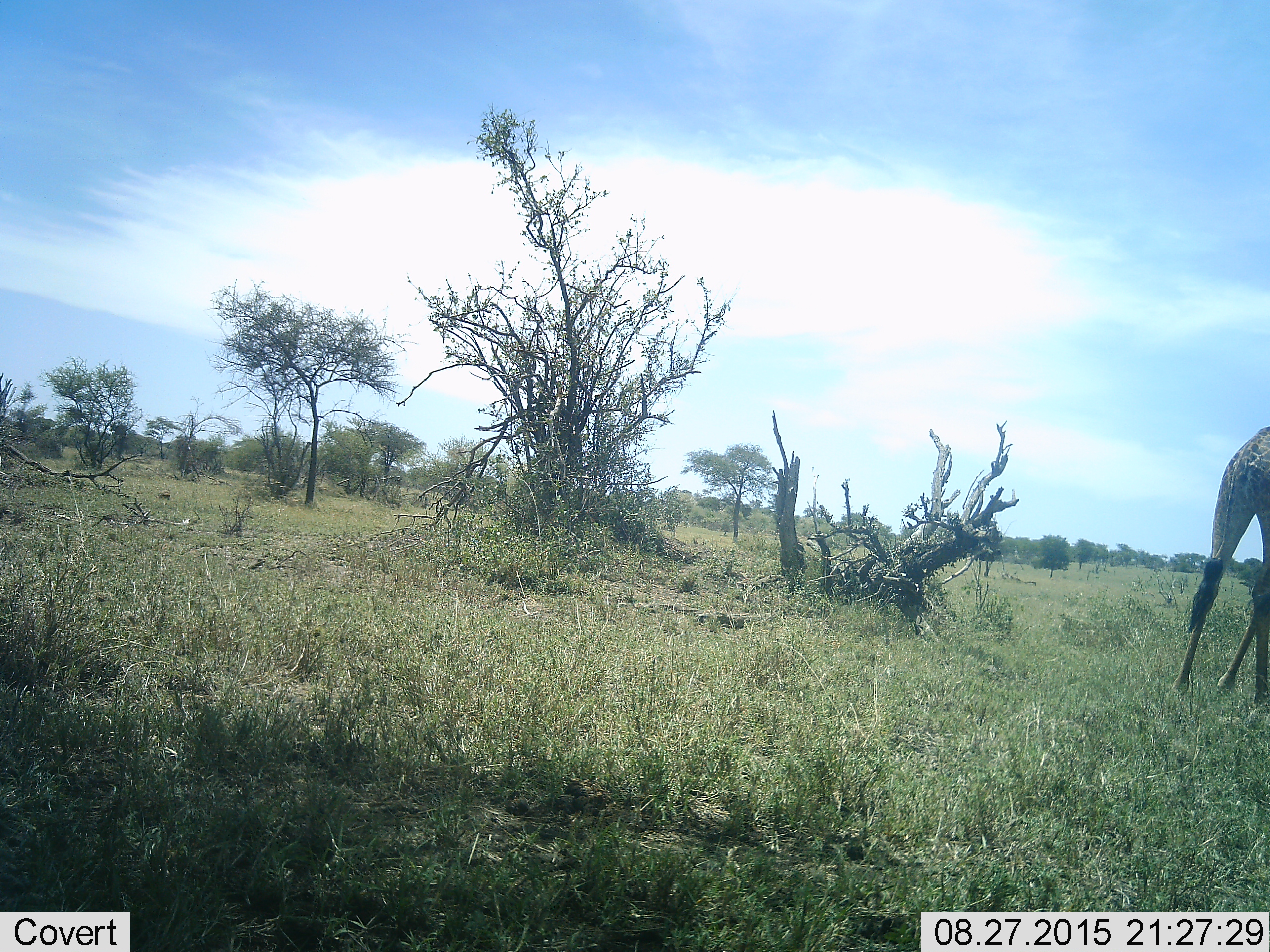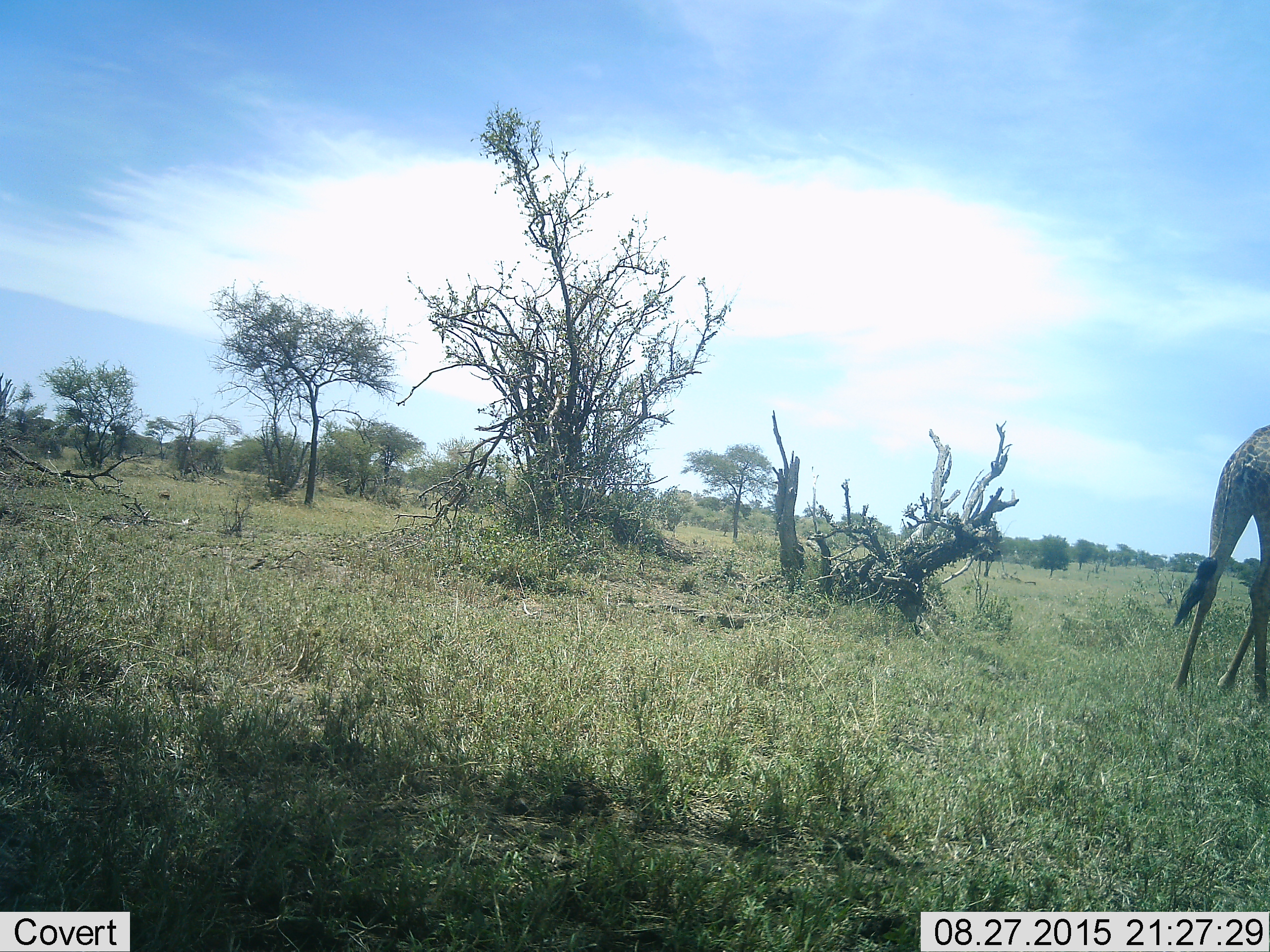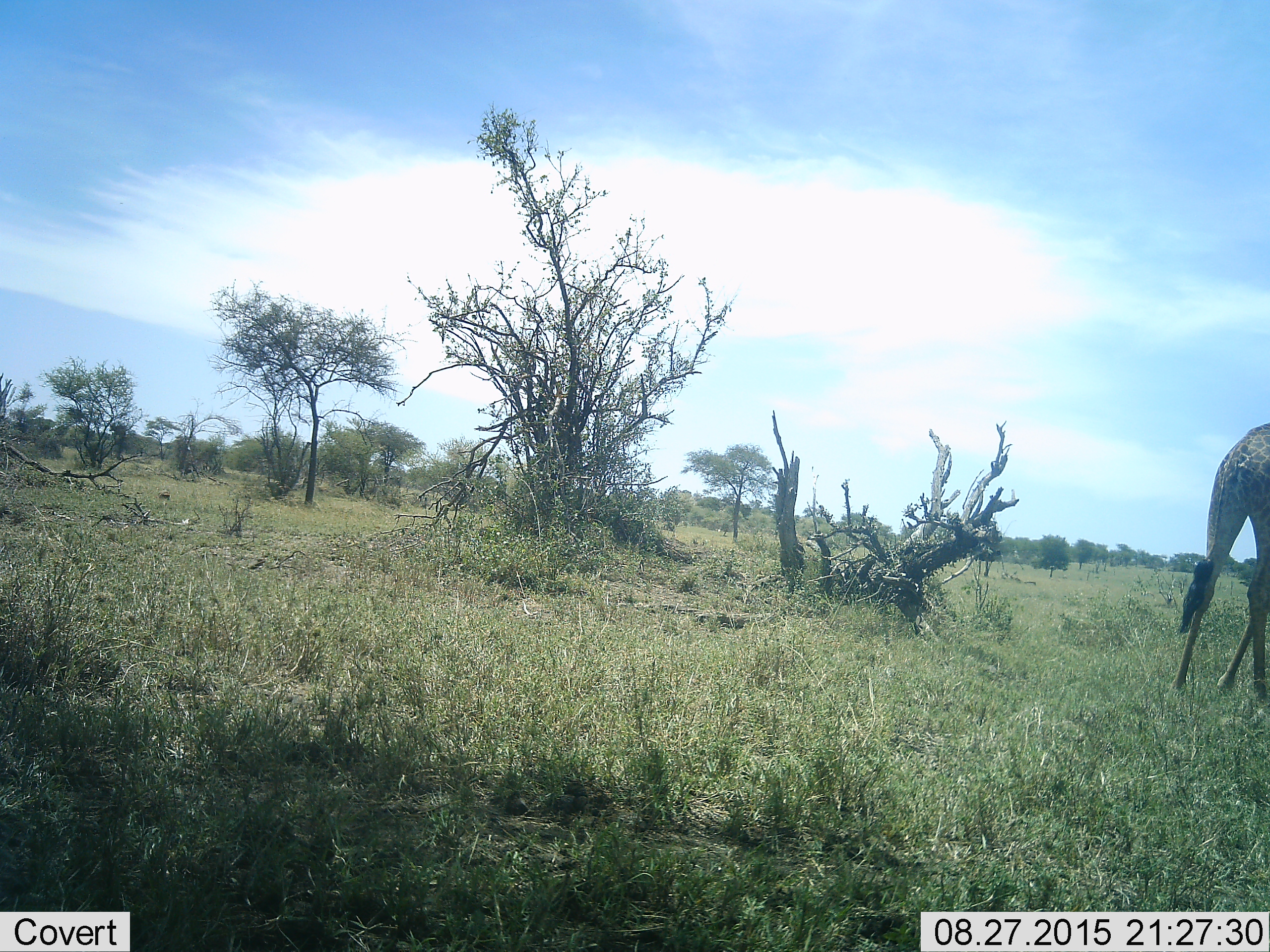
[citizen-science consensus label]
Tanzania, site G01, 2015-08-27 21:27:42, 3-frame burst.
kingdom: Animalia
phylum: Chordata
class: Mammalia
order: Artiodactyla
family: Giraffidae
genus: Giraffa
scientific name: Giraffa camelopardalis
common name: giraffe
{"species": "giraffe (Giraffa camelopardalis)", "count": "1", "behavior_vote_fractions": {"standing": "82%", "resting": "0%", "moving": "18%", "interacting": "0%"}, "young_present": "6%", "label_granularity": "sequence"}